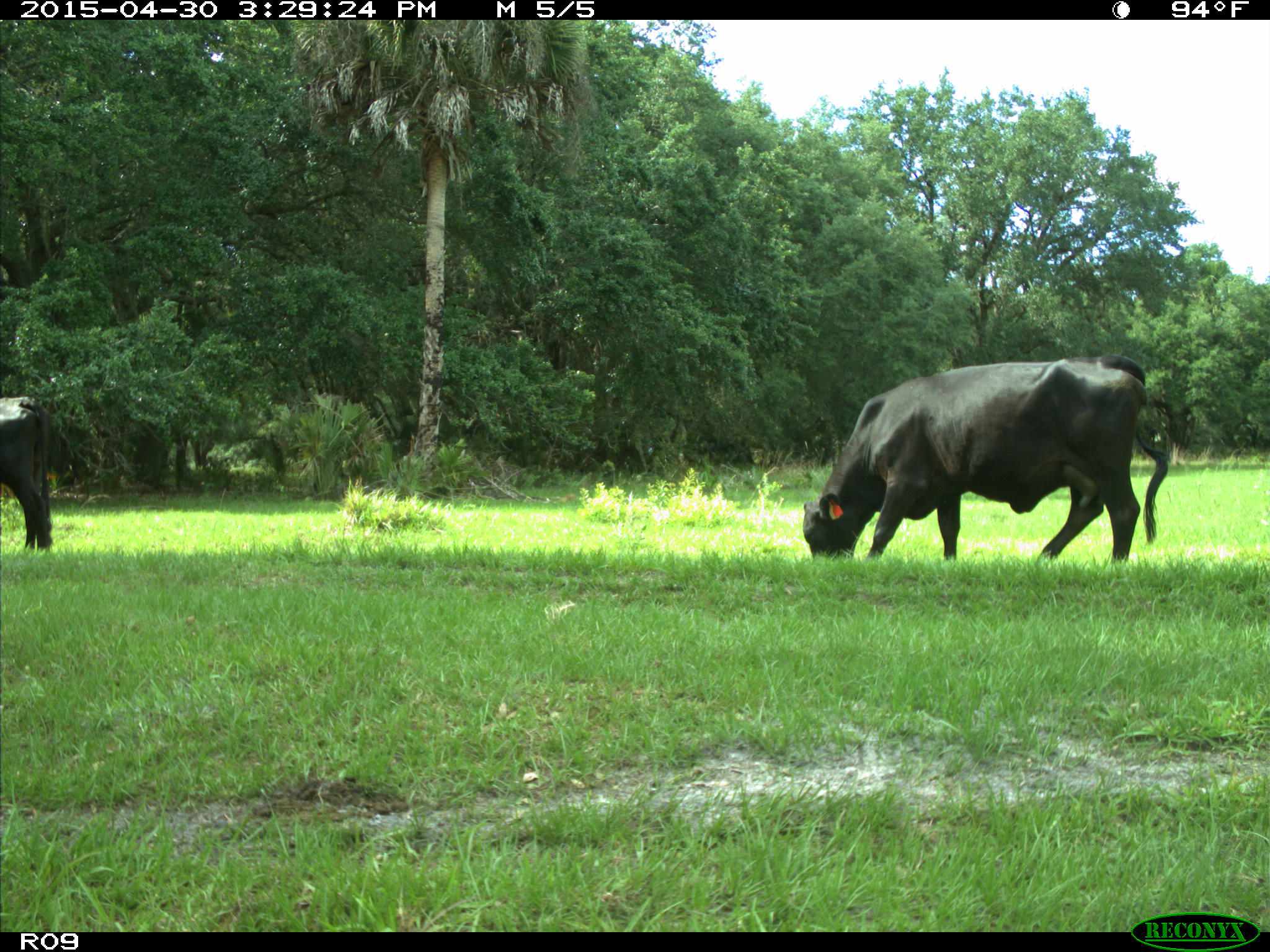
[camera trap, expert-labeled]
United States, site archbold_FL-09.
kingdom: Animalia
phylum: Chordata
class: Mammalia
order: Artiodactyla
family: Bovidae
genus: Bos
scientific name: Bos taurus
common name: domestic cow